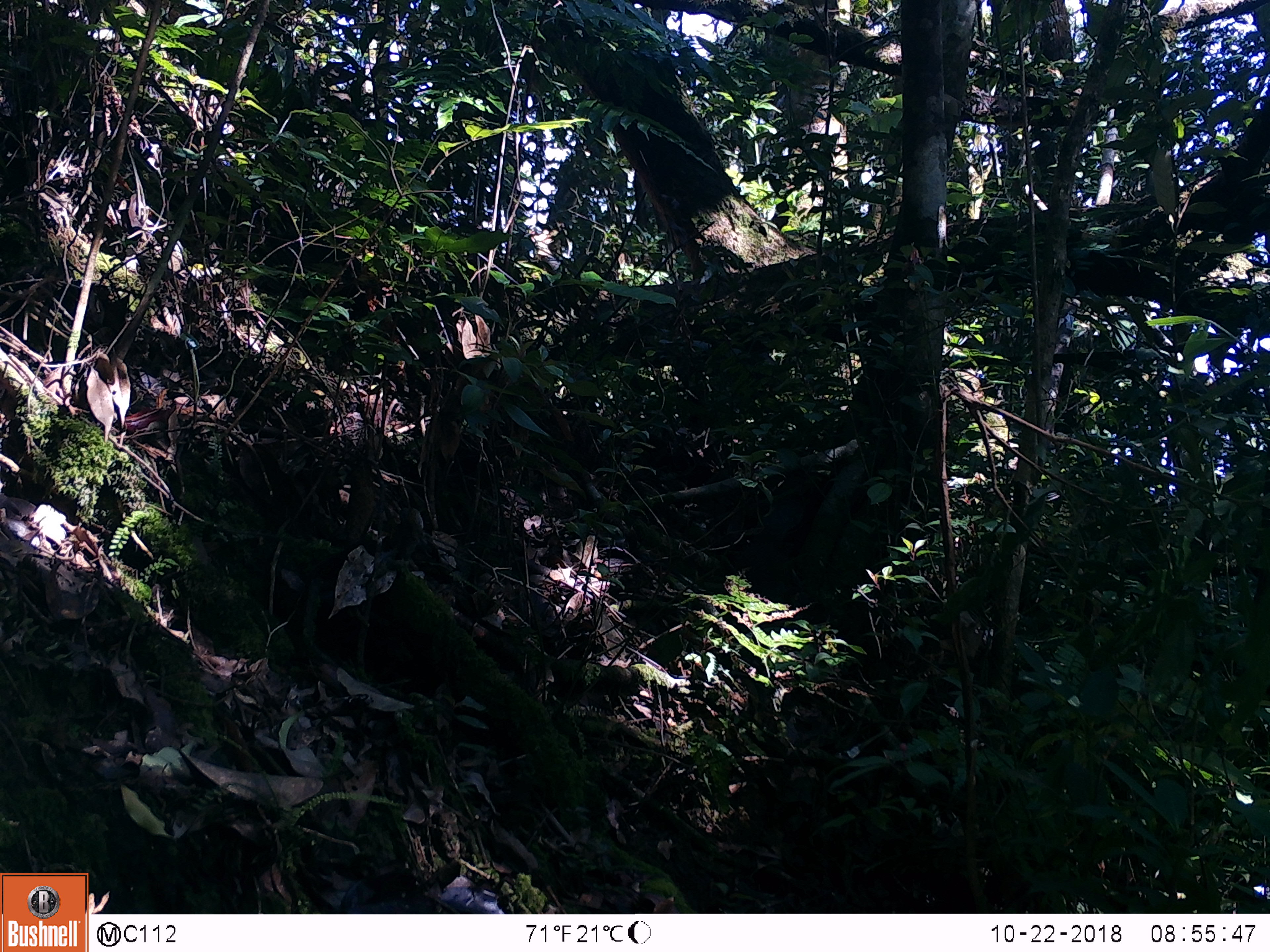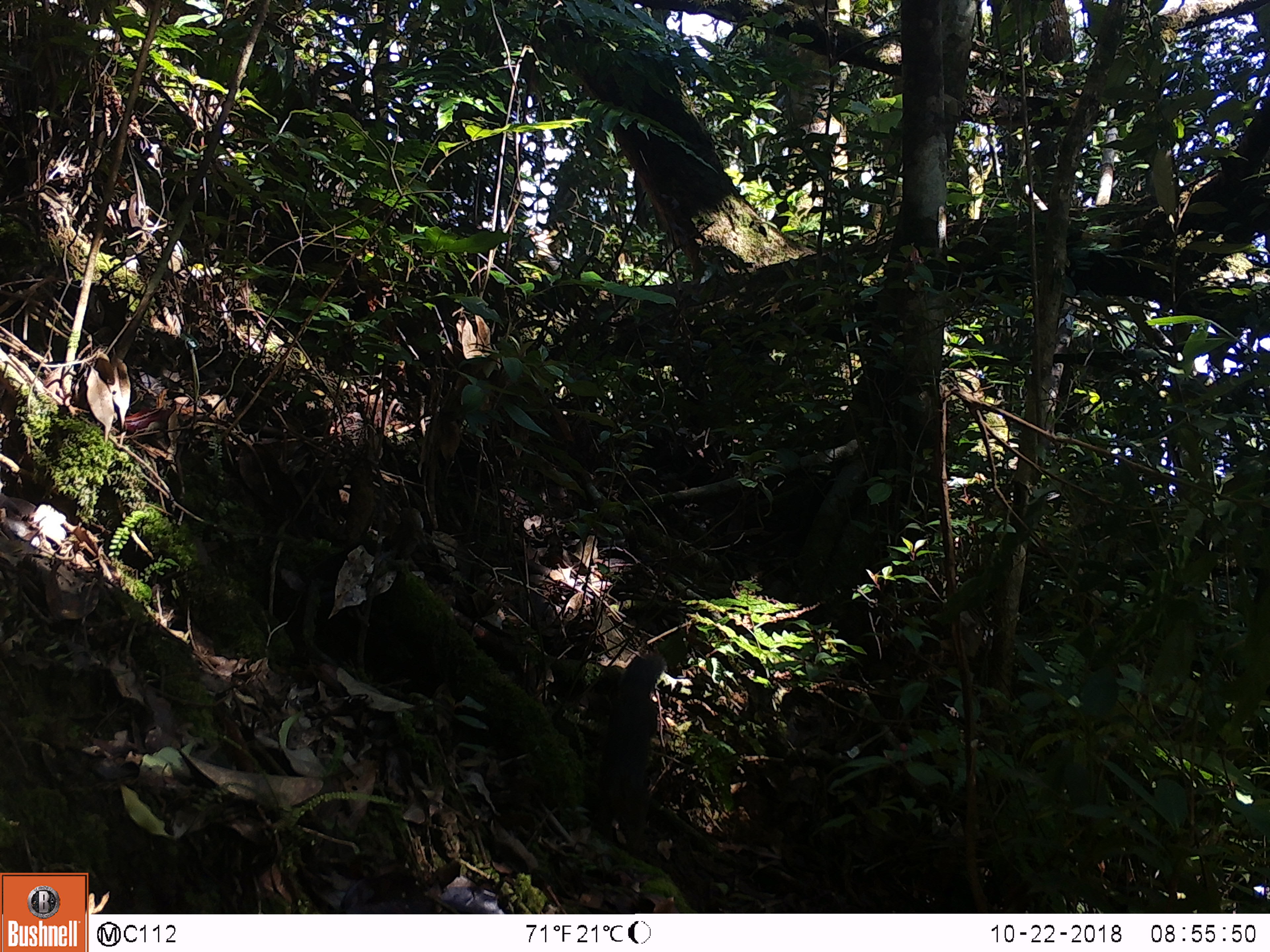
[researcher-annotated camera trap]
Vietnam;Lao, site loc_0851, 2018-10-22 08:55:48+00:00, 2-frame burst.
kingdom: Animalia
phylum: Chordata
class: Mammalia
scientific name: Mammalia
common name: mammal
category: unidentified small mammal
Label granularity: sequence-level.